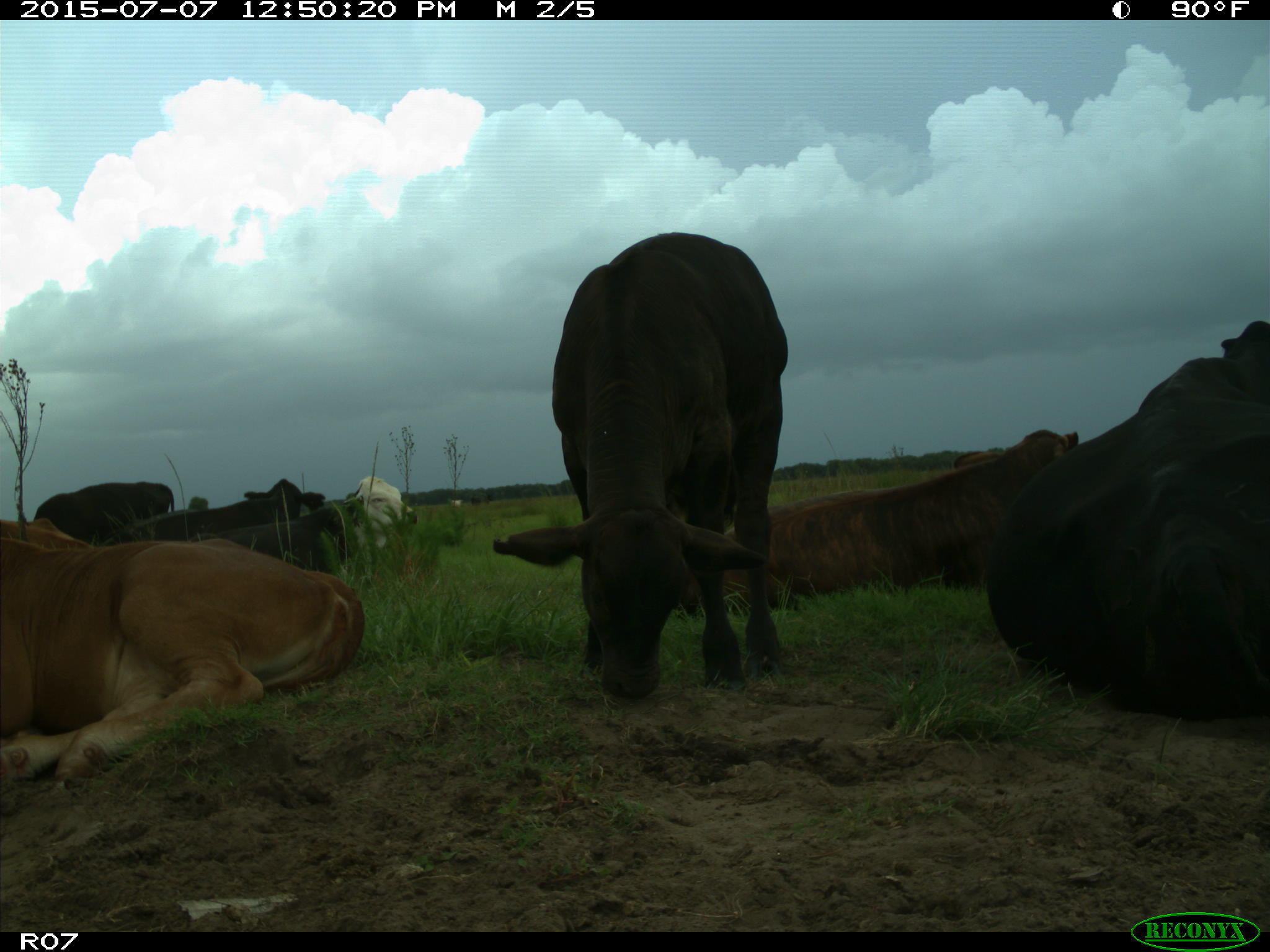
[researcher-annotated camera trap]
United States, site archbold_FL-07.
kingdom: Animalia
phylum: Chordata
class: Mammalia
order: Artiodactyla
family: Bovidae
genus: Bos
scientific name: Bos taurus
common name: domestic cow